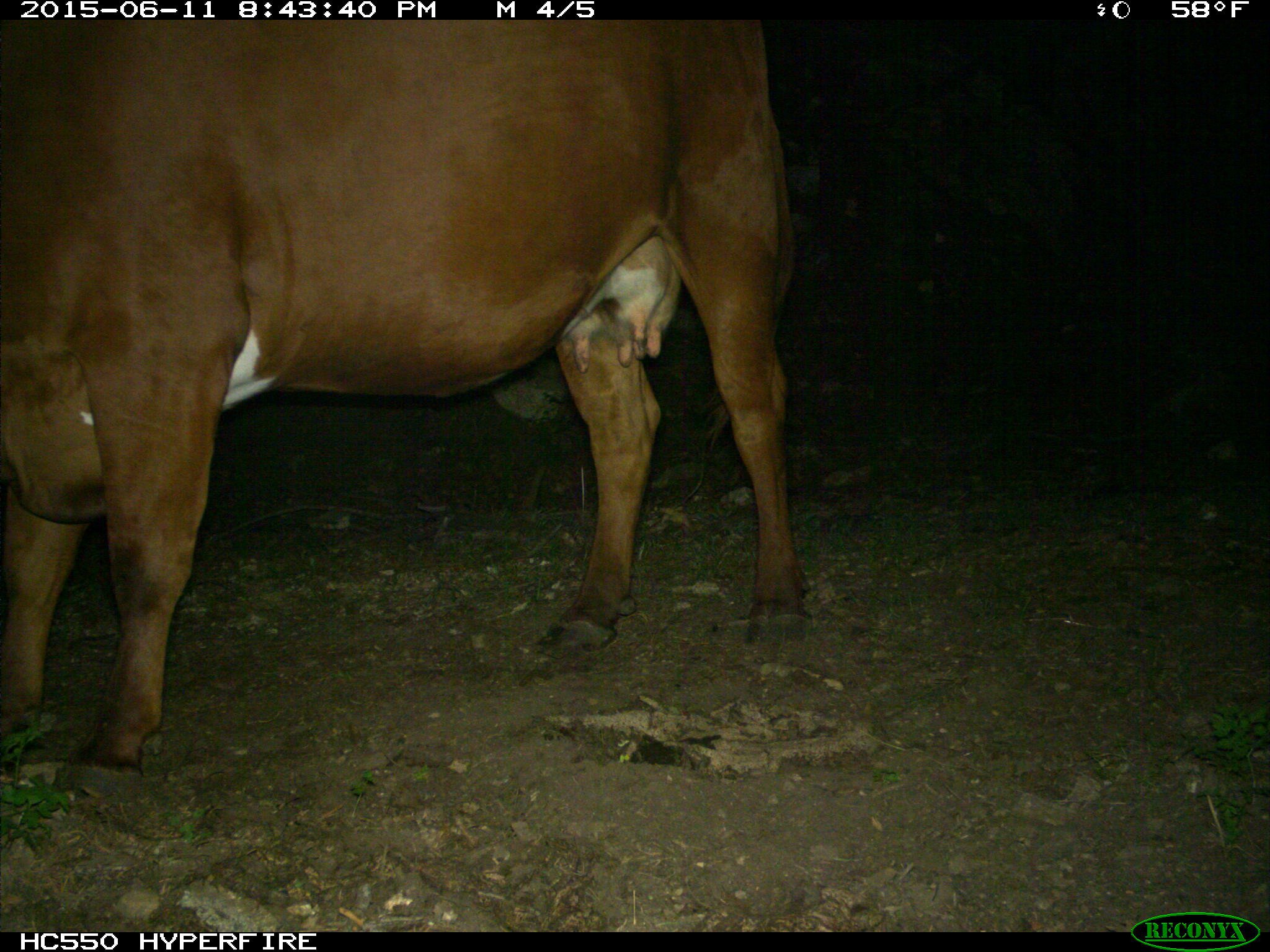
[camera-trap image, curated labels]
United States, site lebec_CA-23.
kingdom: Animalia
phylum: Chordata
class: Mammalia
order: Artiodactyla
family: Bovidae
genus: Bos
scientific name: Bos taurus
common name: domestic cow